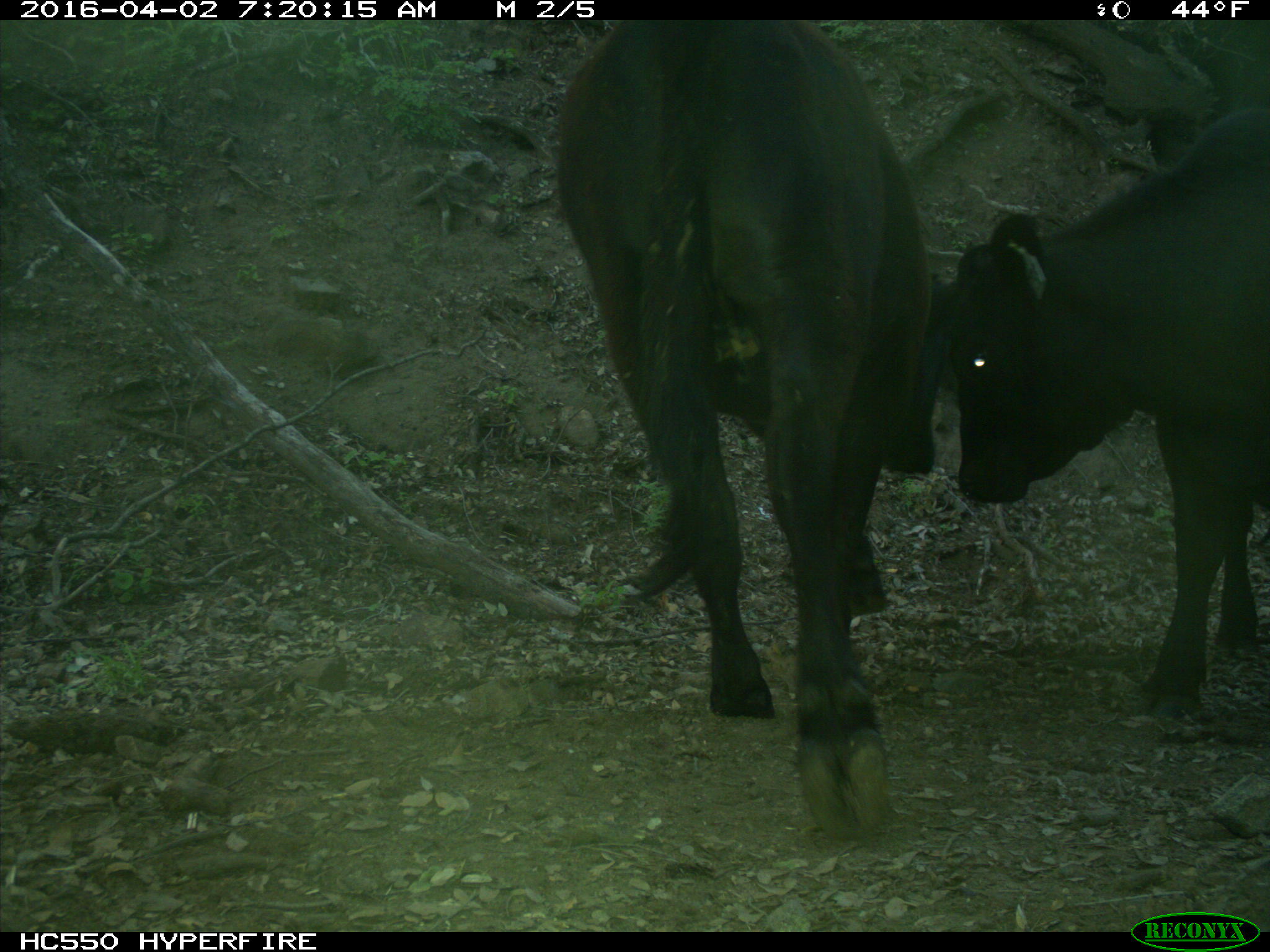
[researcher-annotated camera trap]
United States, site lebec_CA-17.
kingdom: Animalia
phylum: Chordata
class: Mammalia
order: Artiodactyla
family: Bovidae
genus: Bos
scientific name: Bos taurus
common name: domestic cow